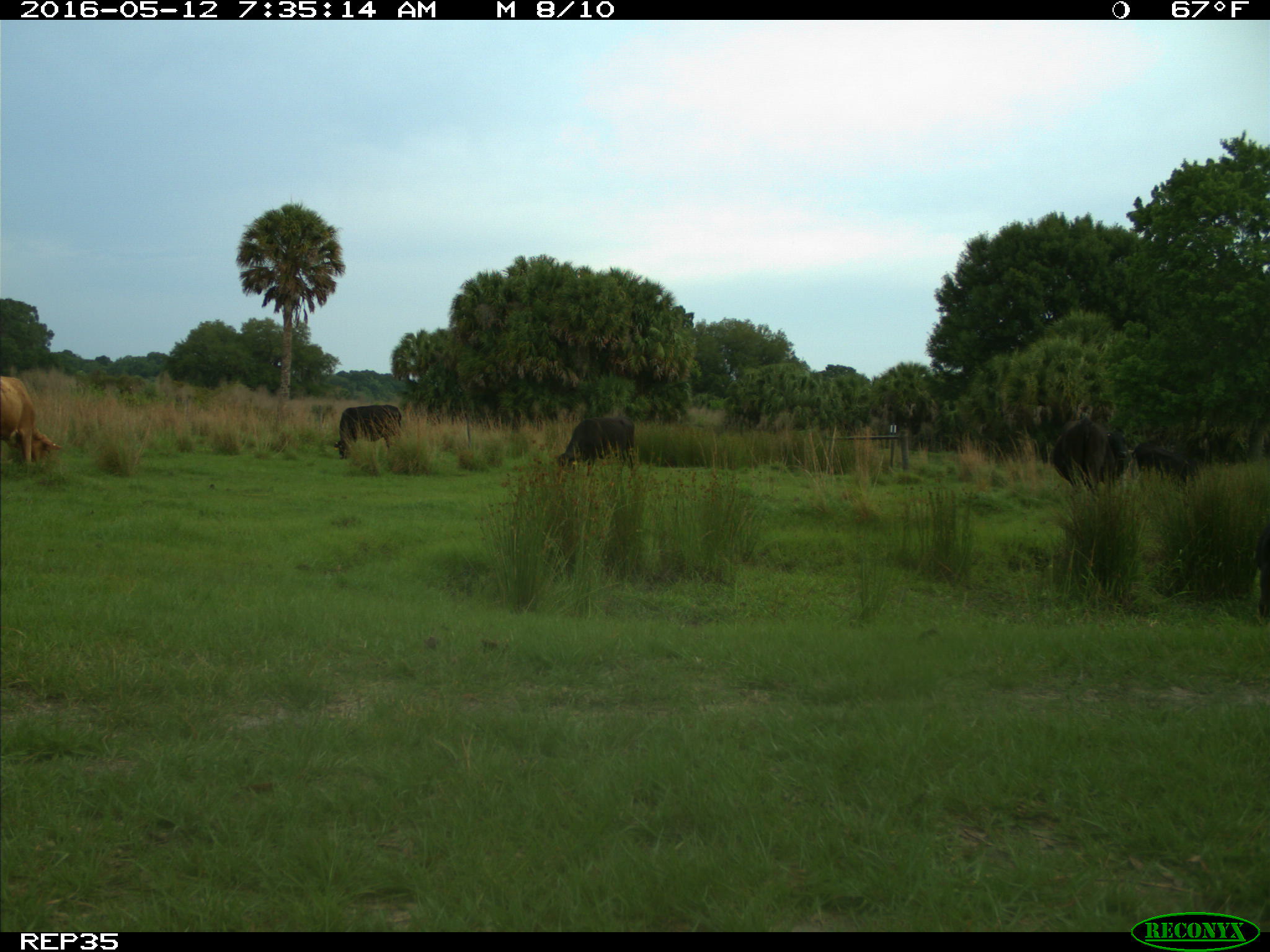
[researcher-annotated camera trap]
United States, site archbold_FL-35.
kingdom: Animalia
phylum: Chordata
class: Mammalia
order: Artiodactyla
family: Bovidae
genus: Bos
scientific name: Bos taurus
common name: domestic cow